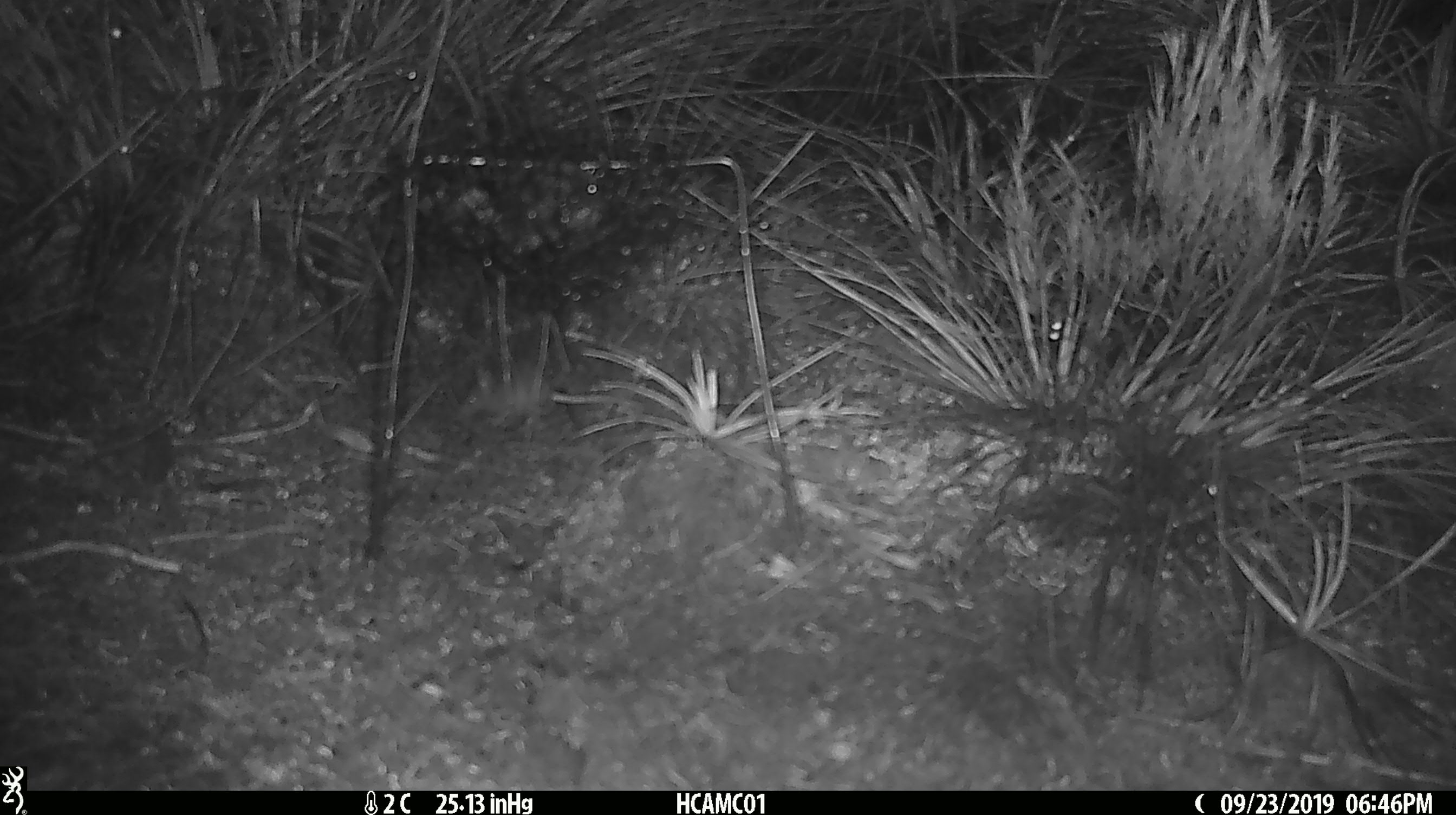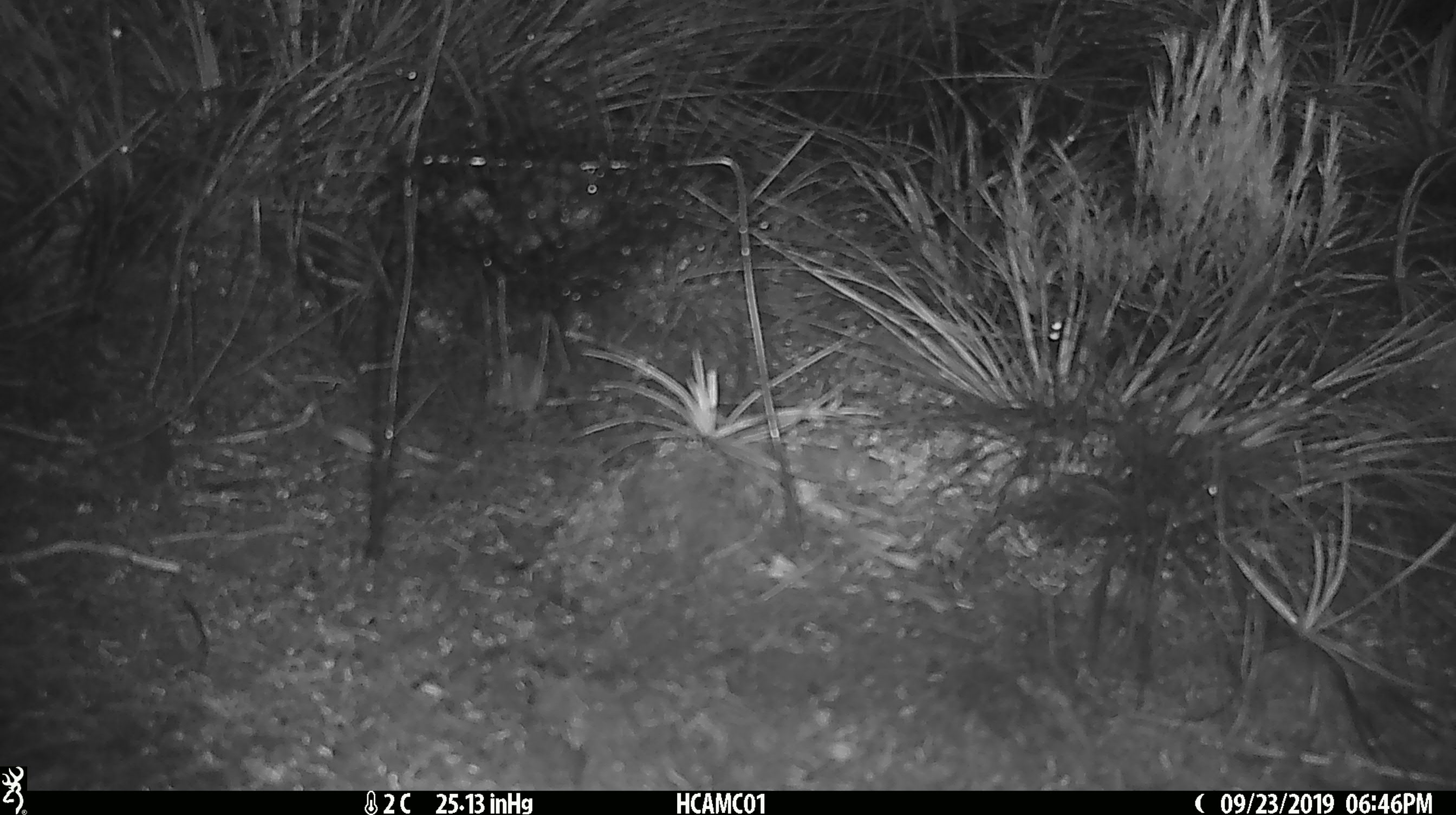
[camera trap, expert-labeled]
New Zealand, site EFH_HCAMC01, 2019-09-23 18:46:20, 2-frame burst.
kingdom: Animalia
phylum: Chordata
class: Mammalia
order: Rodentia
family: Muridae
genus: Mus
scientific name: Mus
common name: mouse